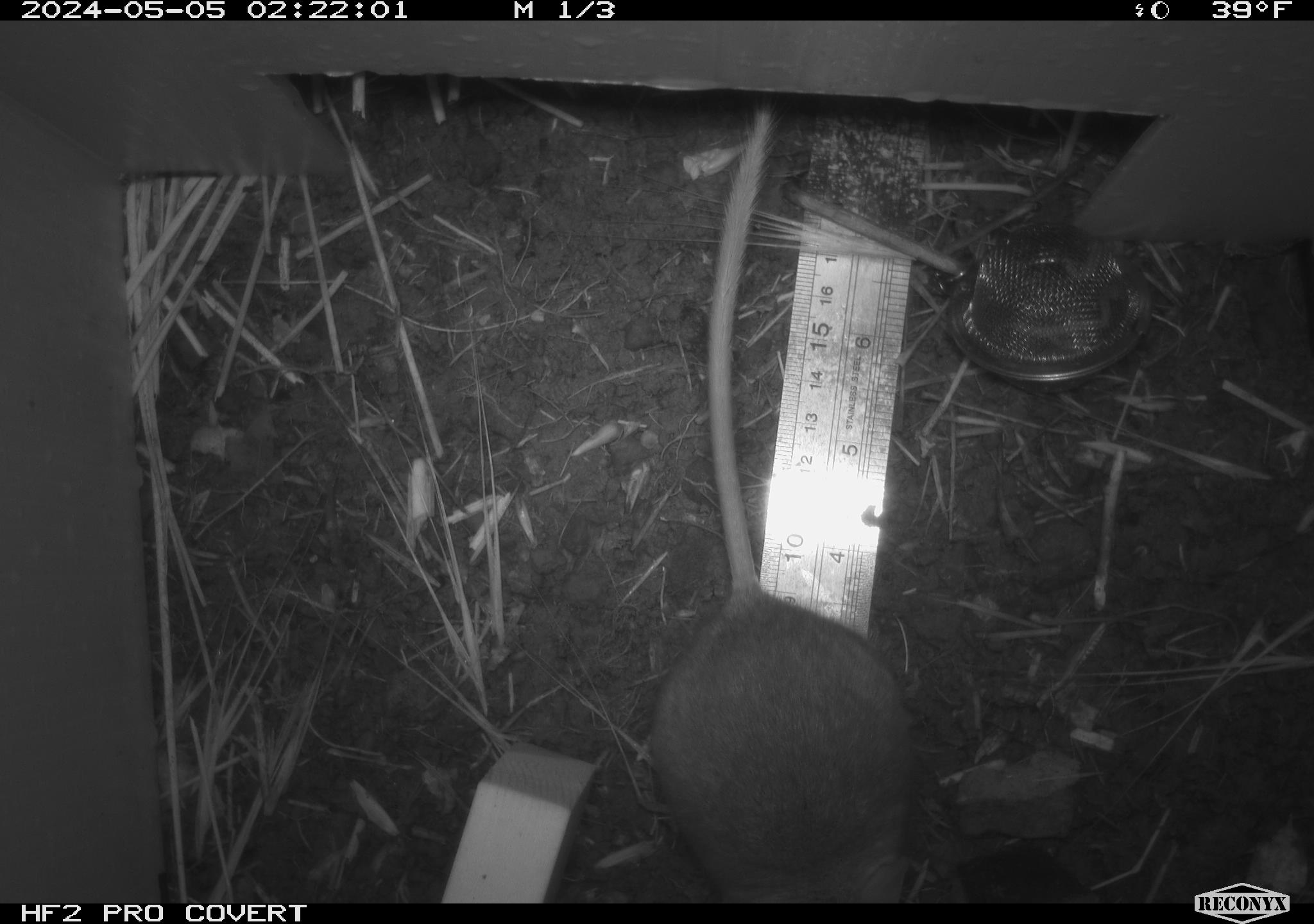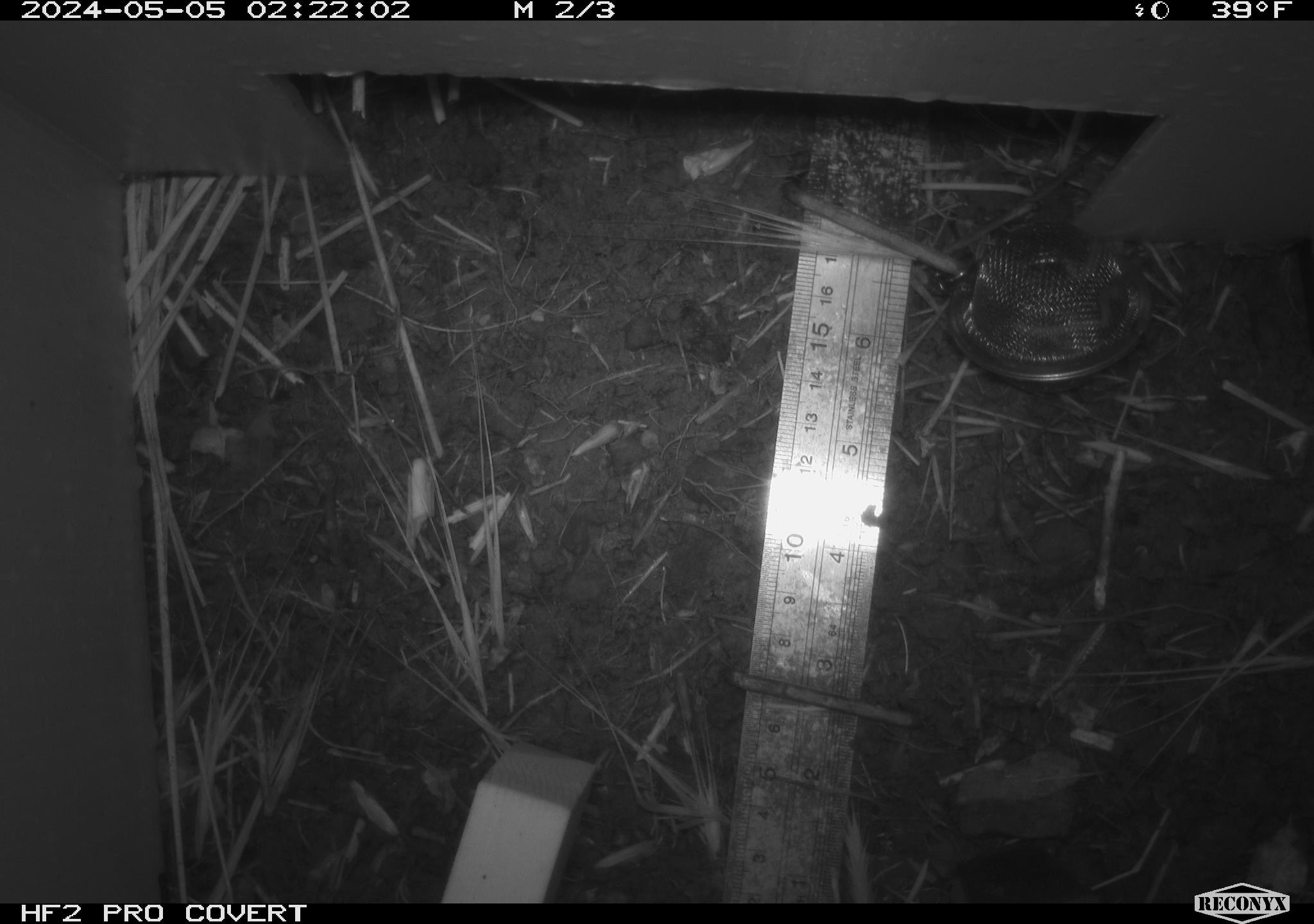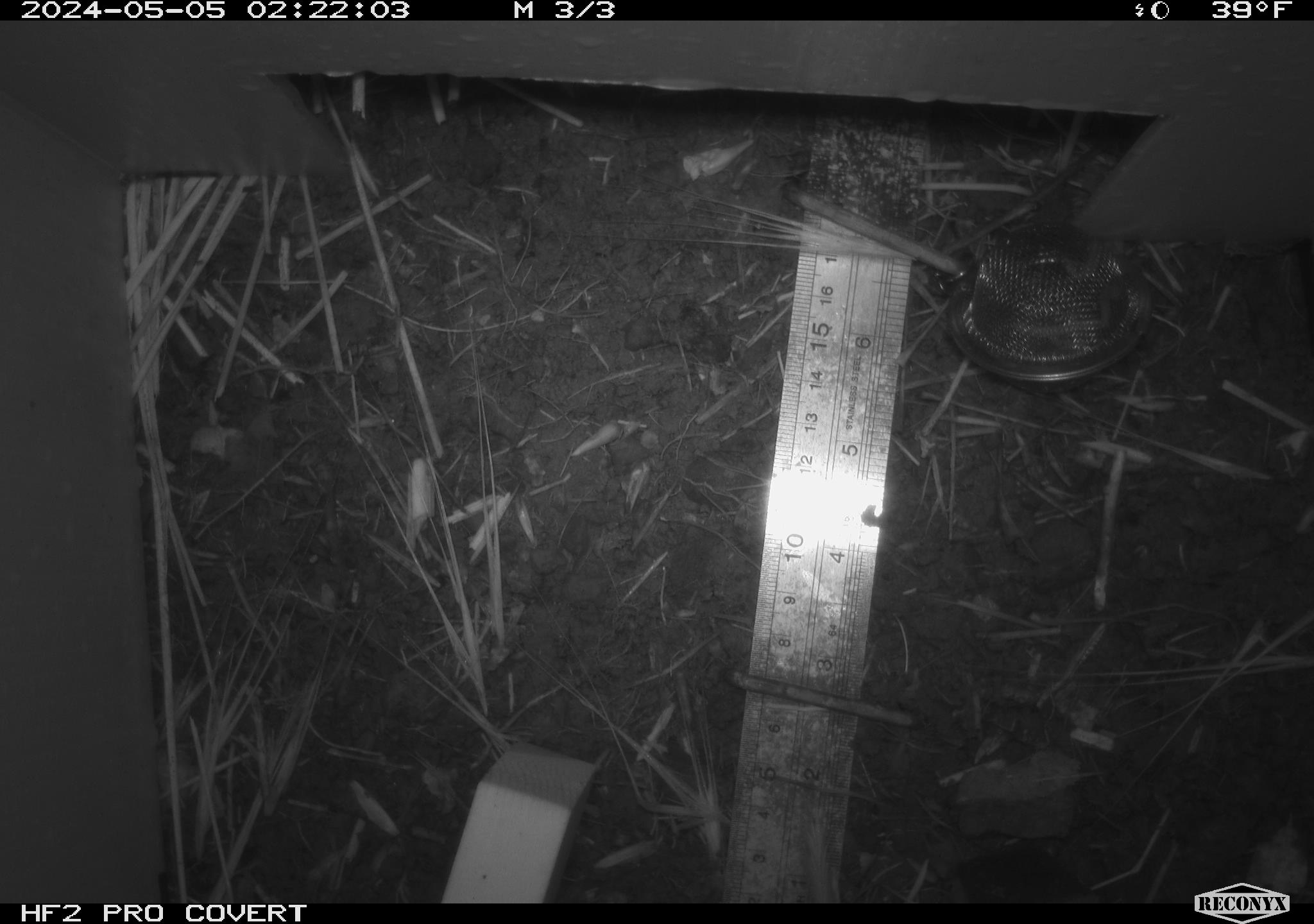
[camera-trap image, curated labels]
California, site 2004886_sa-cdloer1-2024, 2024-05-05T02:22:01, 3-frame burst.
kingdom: Animalia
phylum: Chordata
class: Mammalia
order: Rodentia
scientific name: Rodentia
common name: mouse species